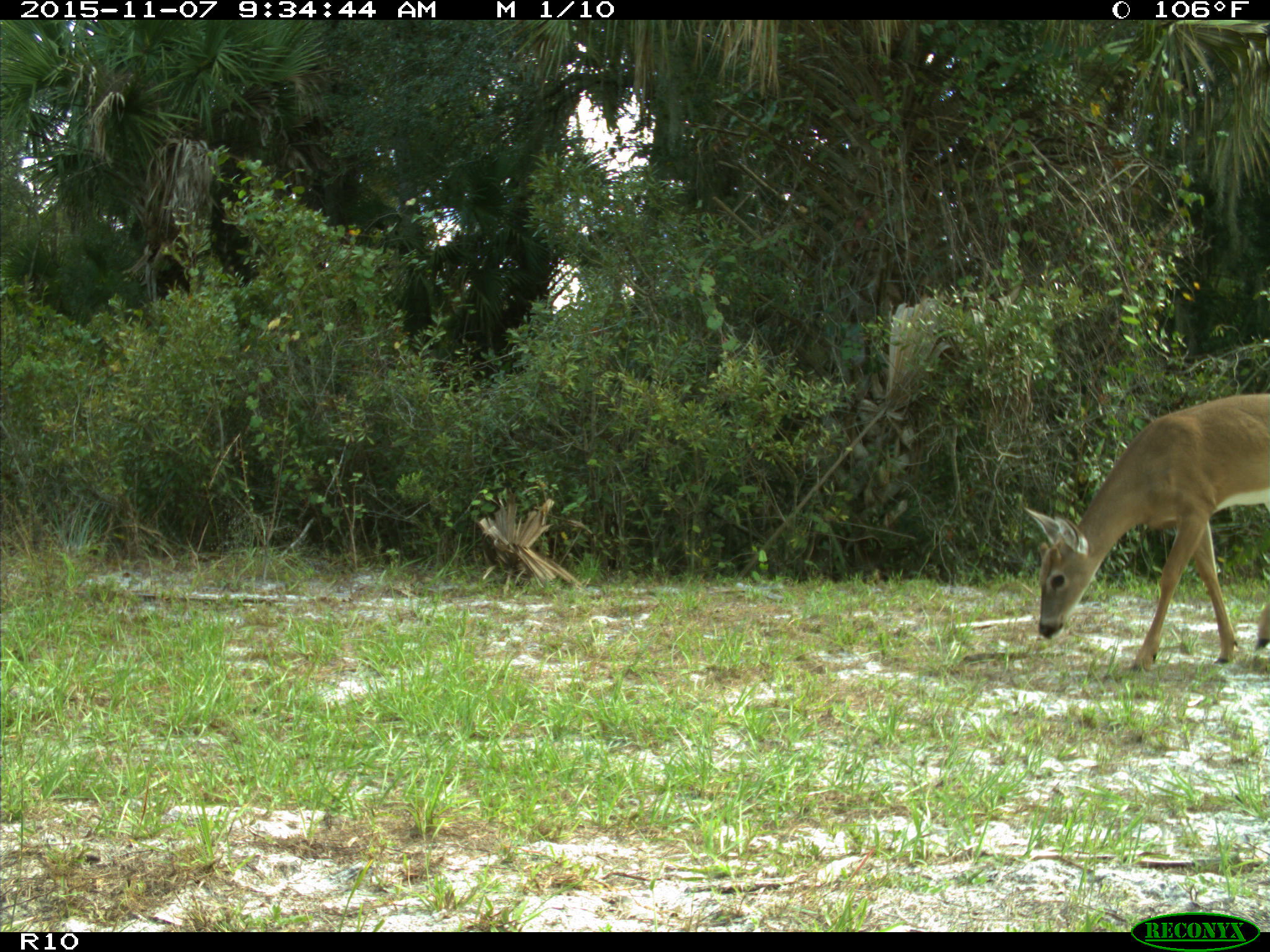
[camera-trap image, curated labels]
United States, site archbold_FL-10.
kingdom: Animalia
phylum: Chordata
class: Mammalia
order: Artiodactyla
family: Cervidae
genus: Odocoileus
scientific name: Odocoileus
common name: deer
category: unidentified deer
Unidentified deer (deer) (Odocoileus).